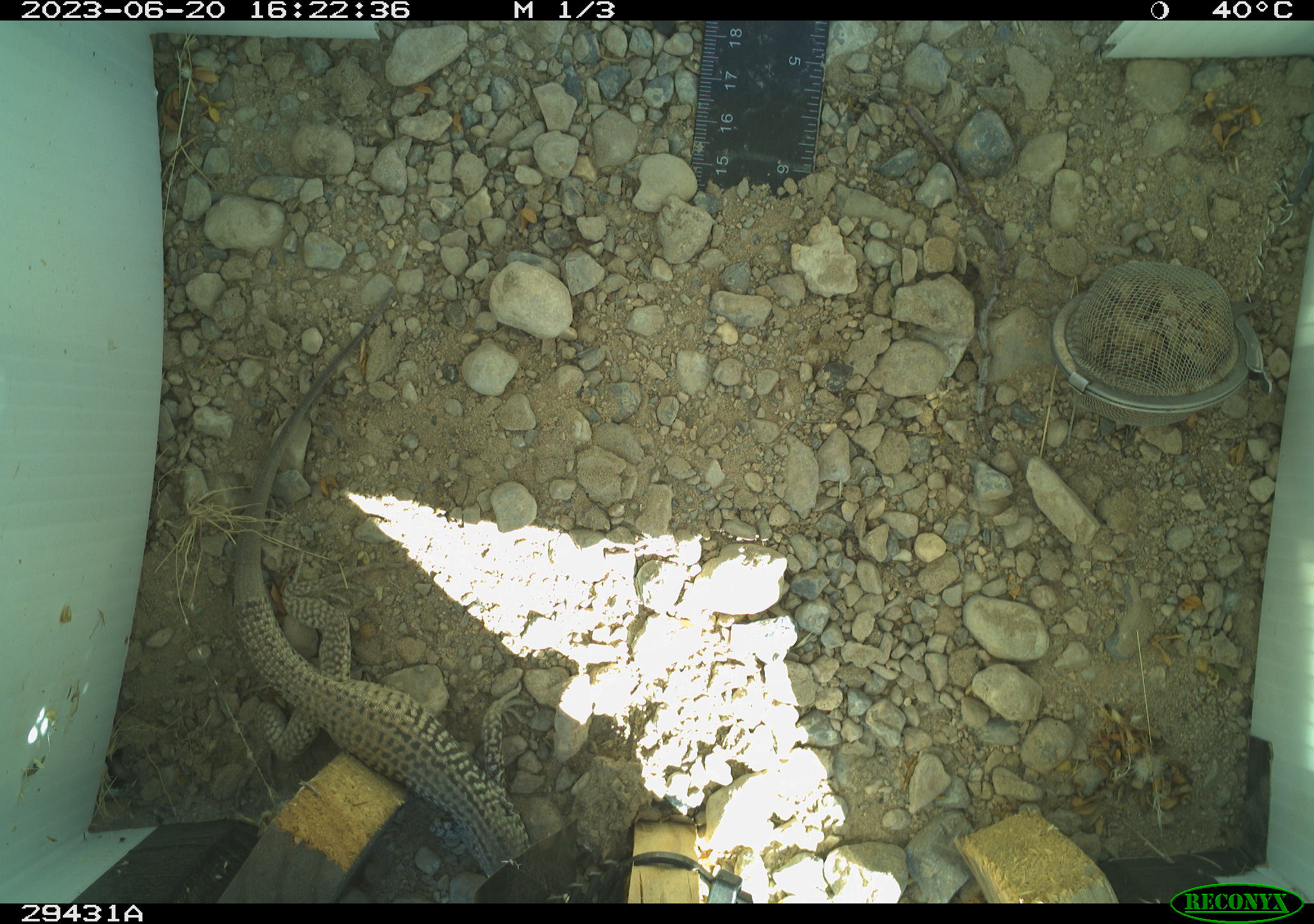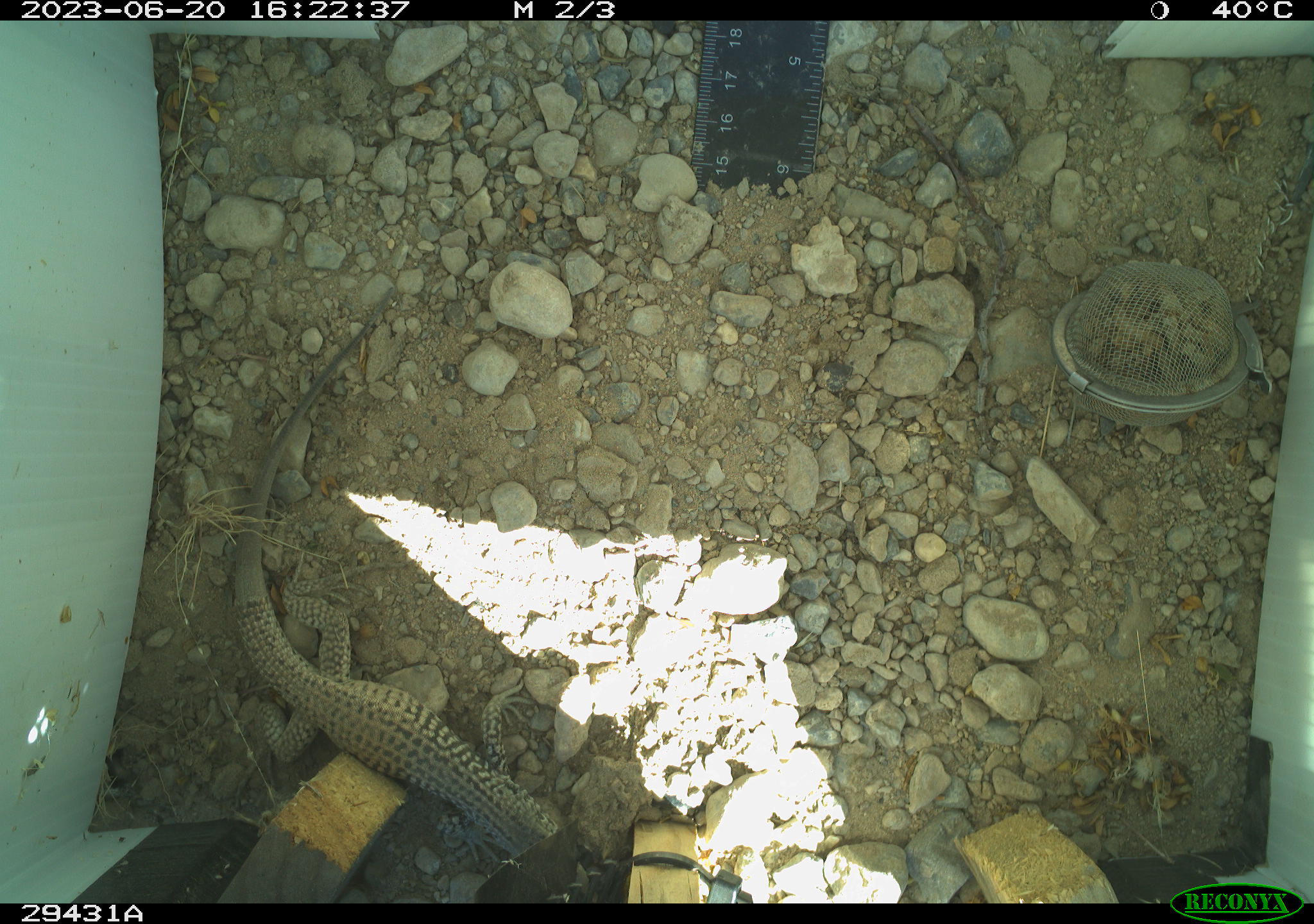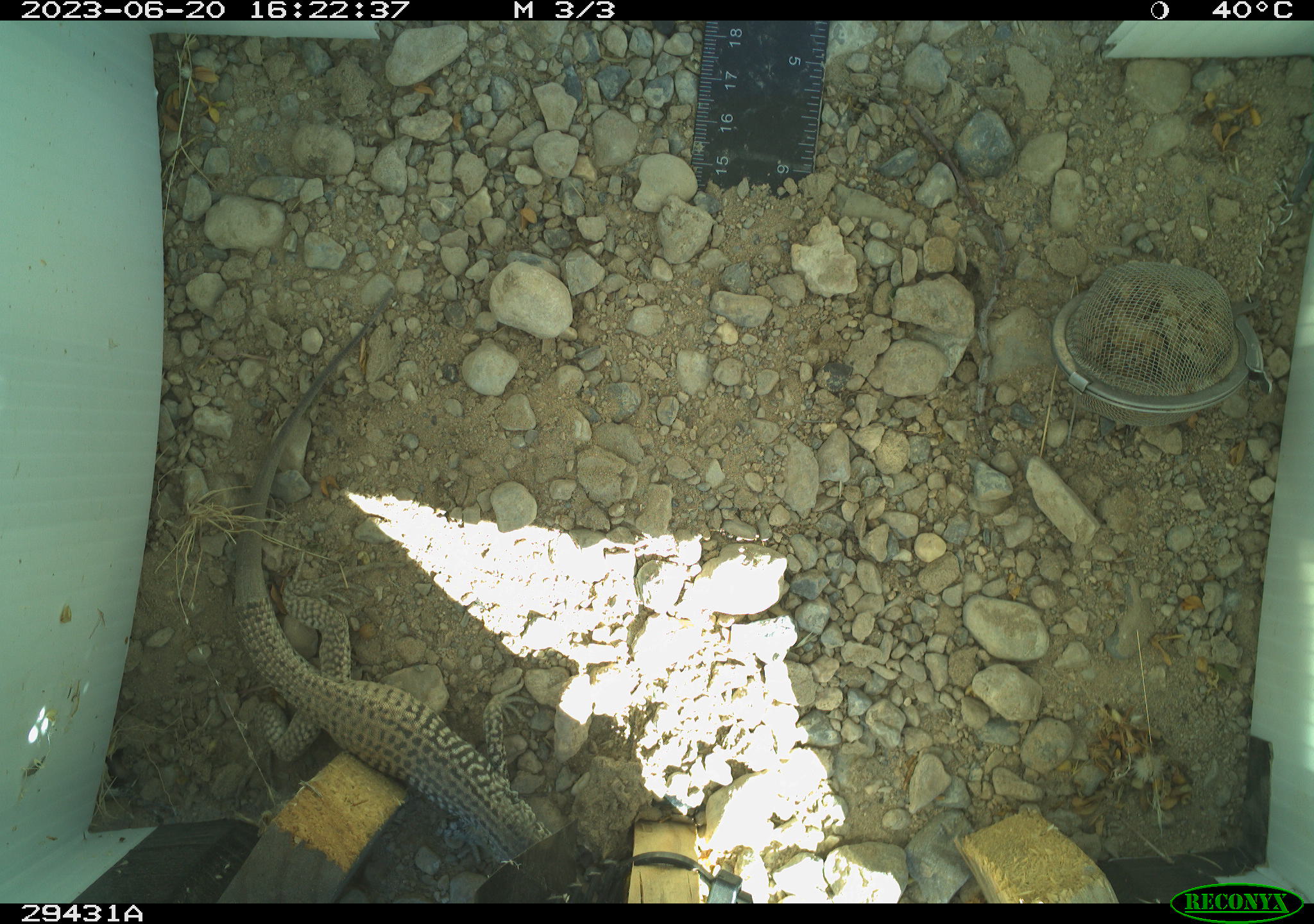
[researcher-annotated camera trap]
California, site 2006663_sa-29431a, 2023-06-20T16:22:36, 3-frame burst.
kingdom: Animalia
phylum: Chordata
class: Reptilia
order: Squamata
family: Teiidae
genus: Aspidoscelis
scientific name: Aspidoscelis tigris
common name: western whiptail